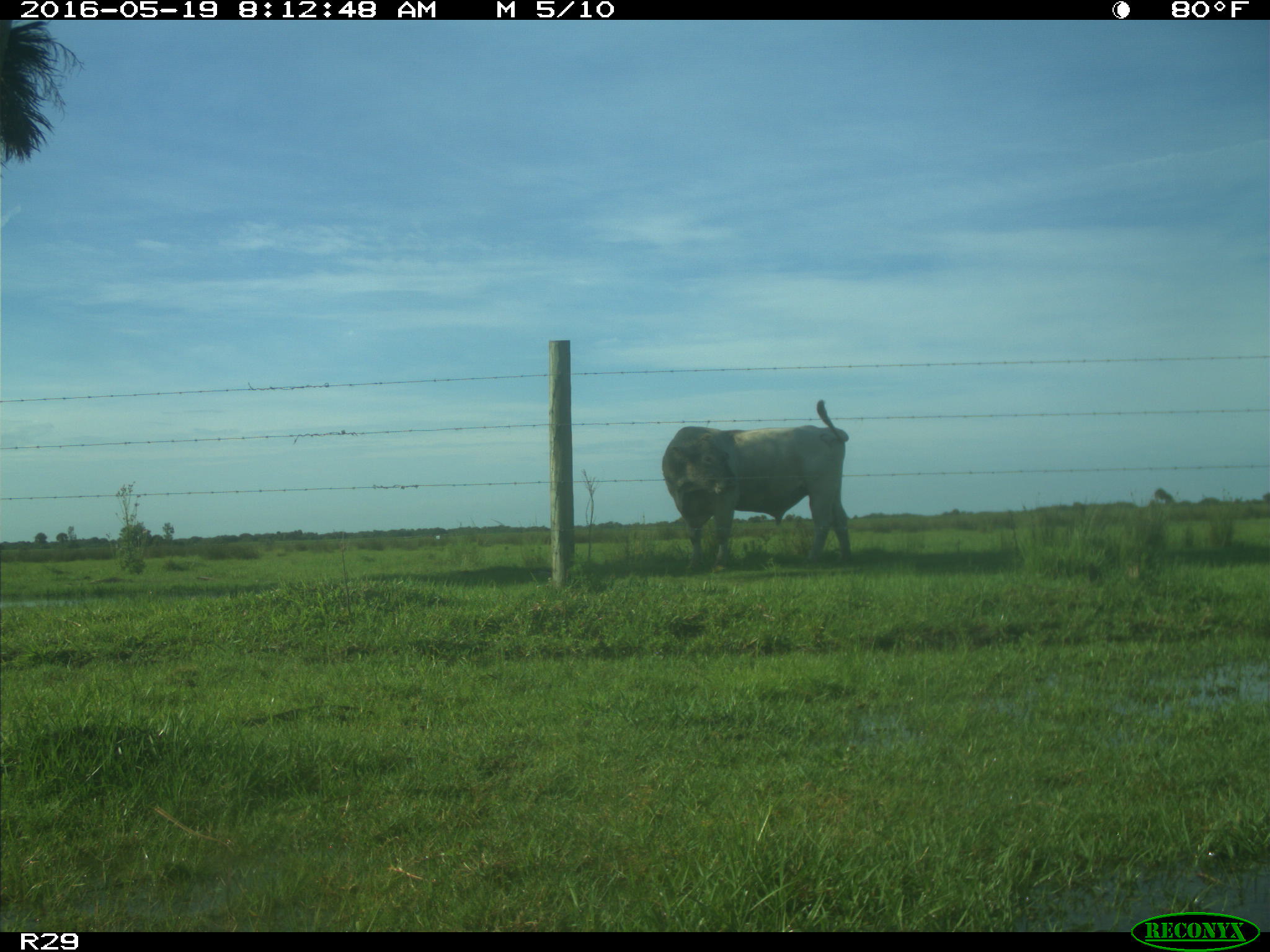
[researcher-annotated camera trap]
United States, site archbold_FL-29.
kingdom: Animalia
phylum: Chordata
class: Mammalia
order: Artiodactyla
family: Bovidae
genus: Bos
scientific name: Bos taurus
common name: domestic cow